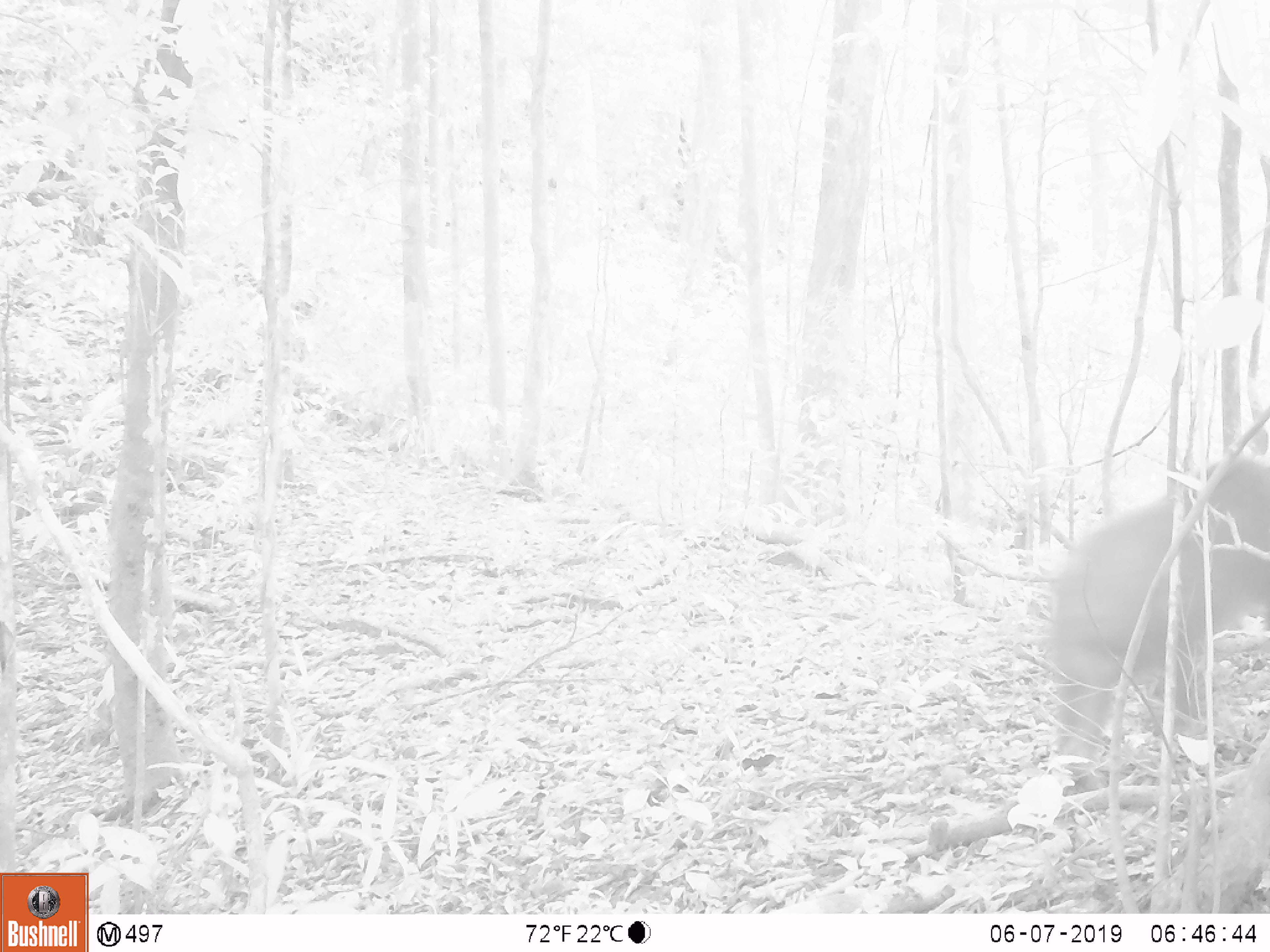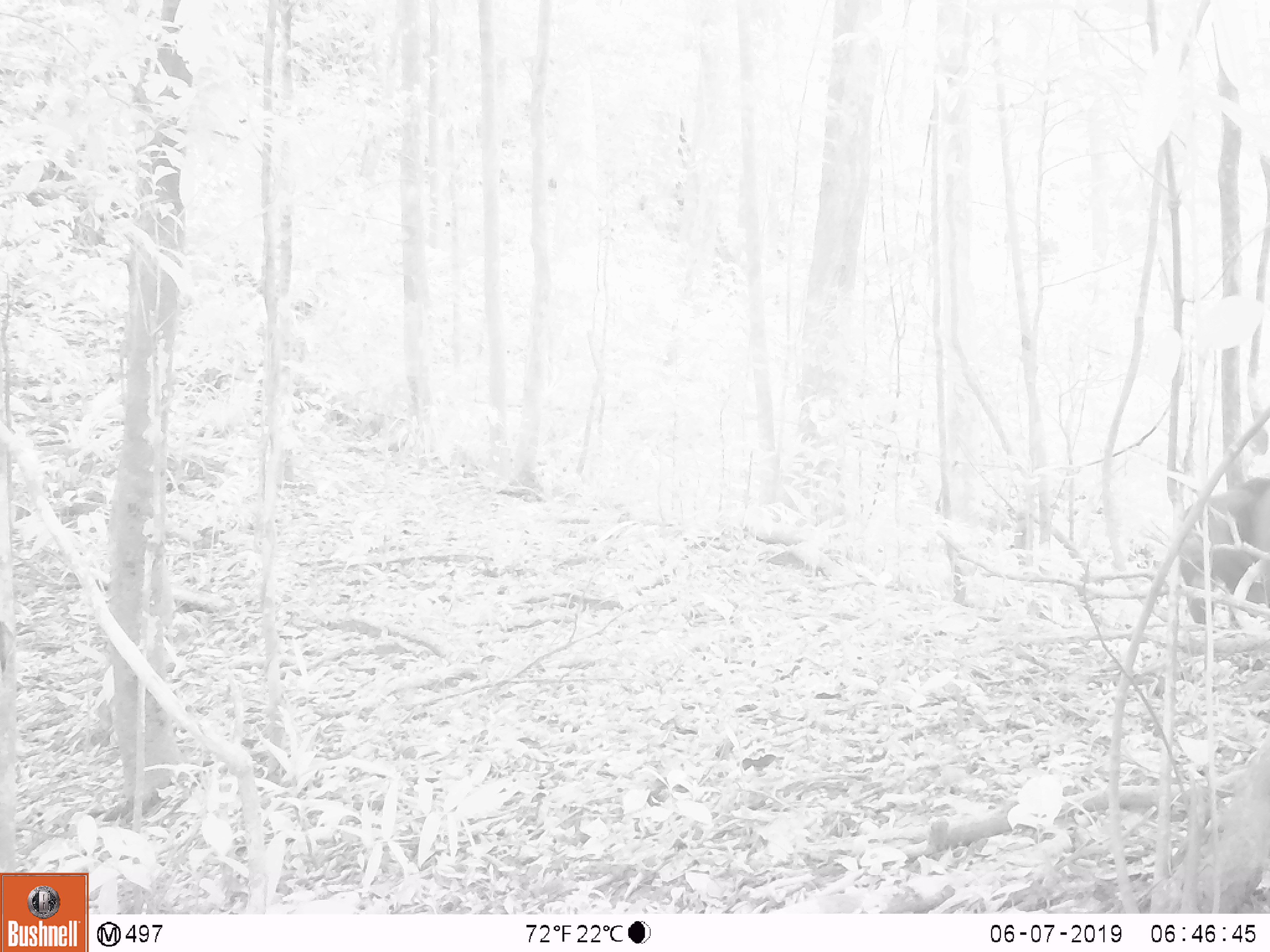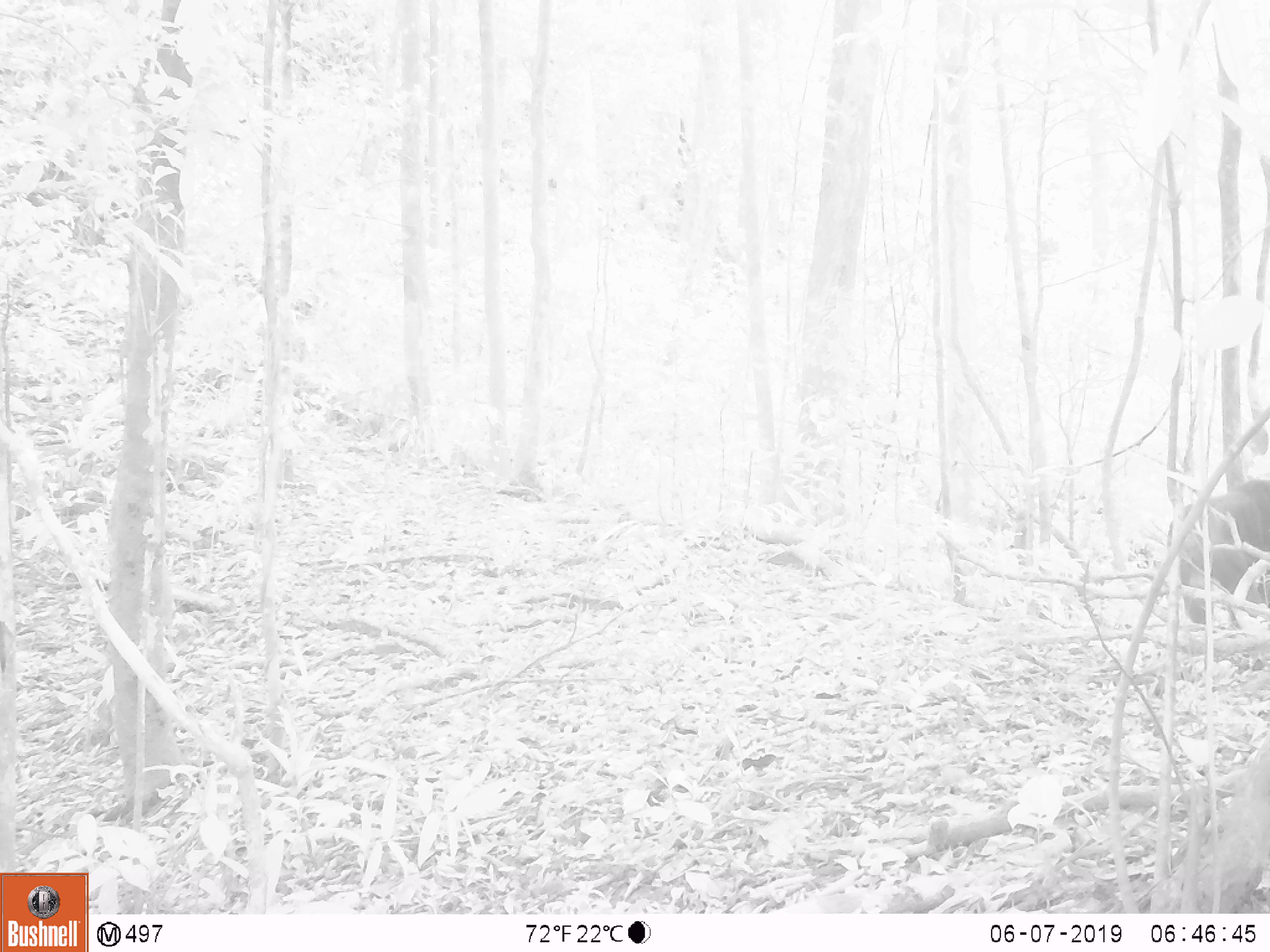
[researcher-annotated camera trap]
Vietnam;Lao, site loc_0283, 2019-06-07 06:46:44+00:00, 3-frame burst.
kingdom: Animalia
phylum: Chordata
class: Mammalia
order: Primates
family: Cercopithecidae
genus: Macaca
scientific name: Macaca arctoides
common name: stump-tailed macaque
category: stump tailed macaque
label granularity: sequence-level